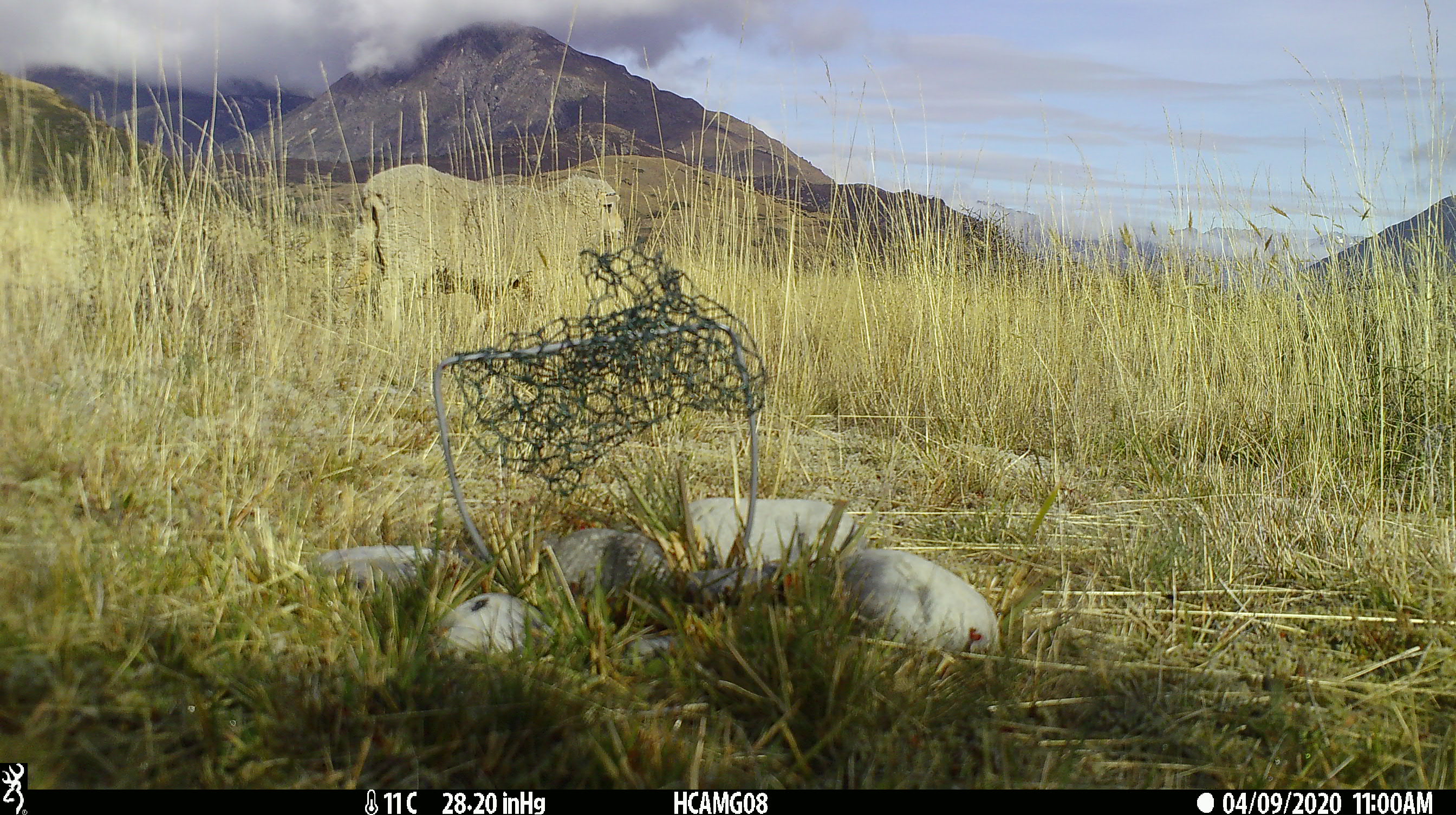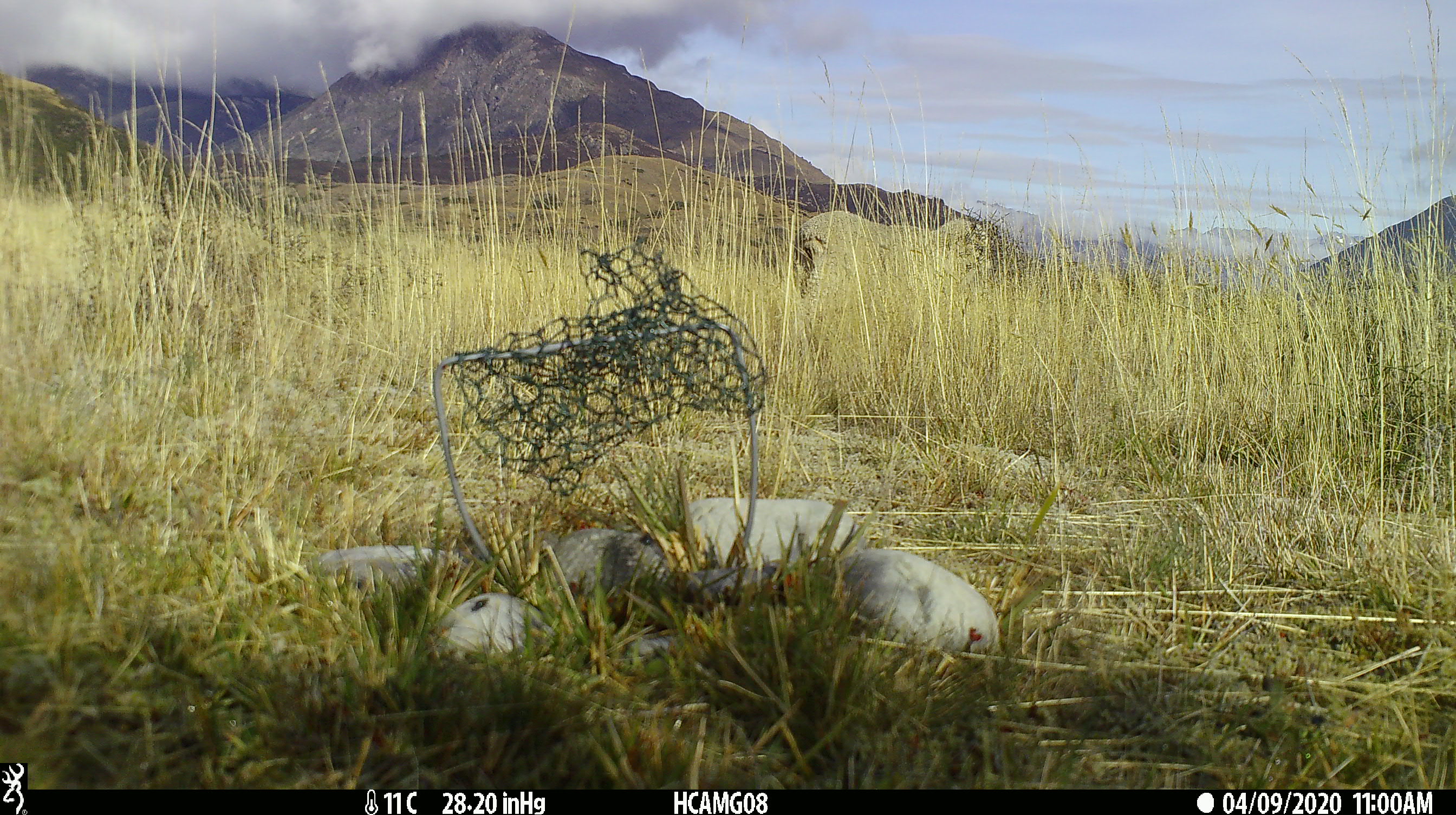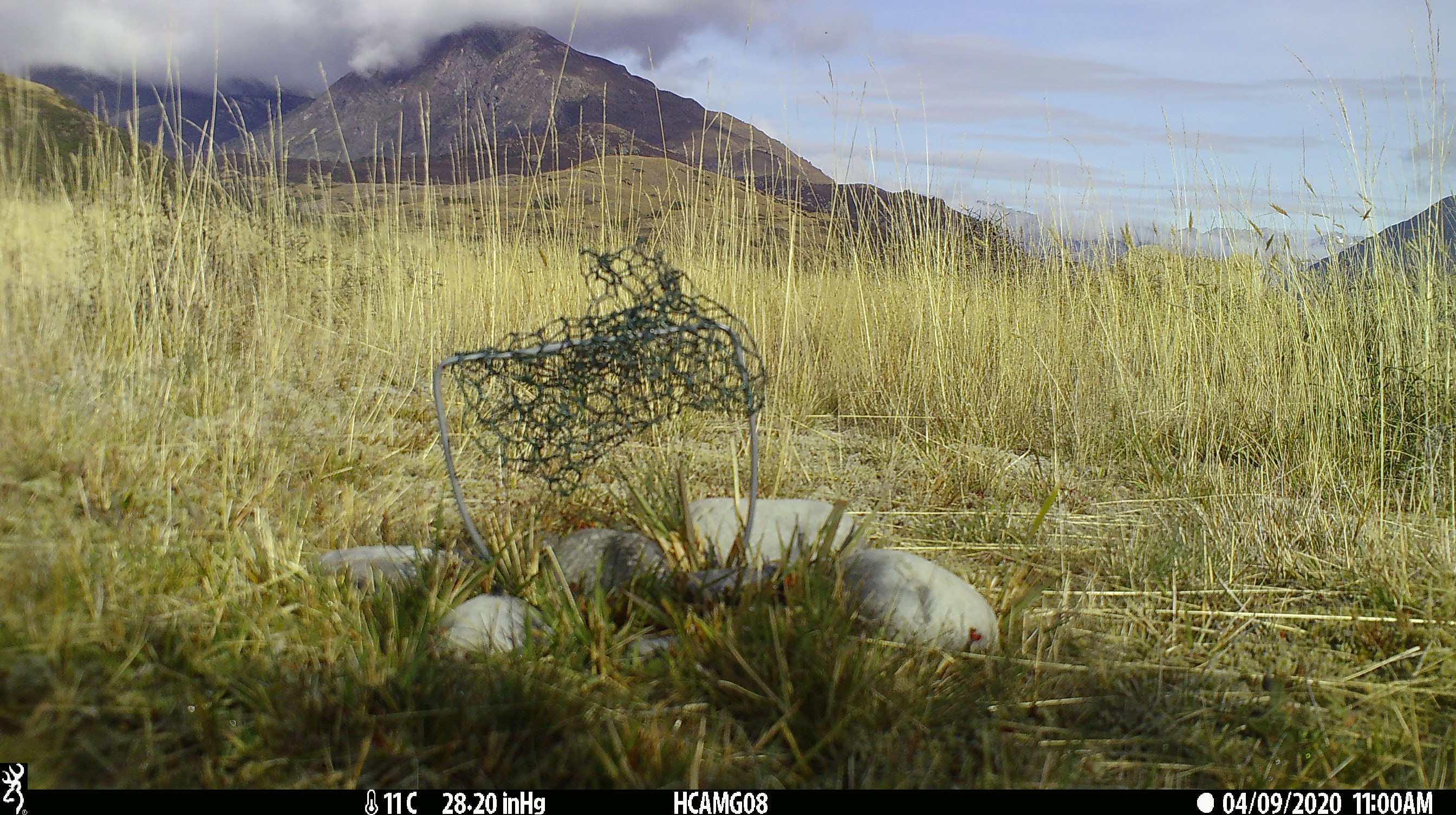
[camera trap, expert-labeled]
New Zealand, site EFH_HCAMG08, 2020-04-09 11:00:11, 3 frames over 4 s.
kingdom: Animalia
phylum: Chordata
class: Mammalia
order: Artiodactyla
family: Bovidae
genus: Ovis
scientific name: Ovis aries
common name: domestic sheep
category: sheep